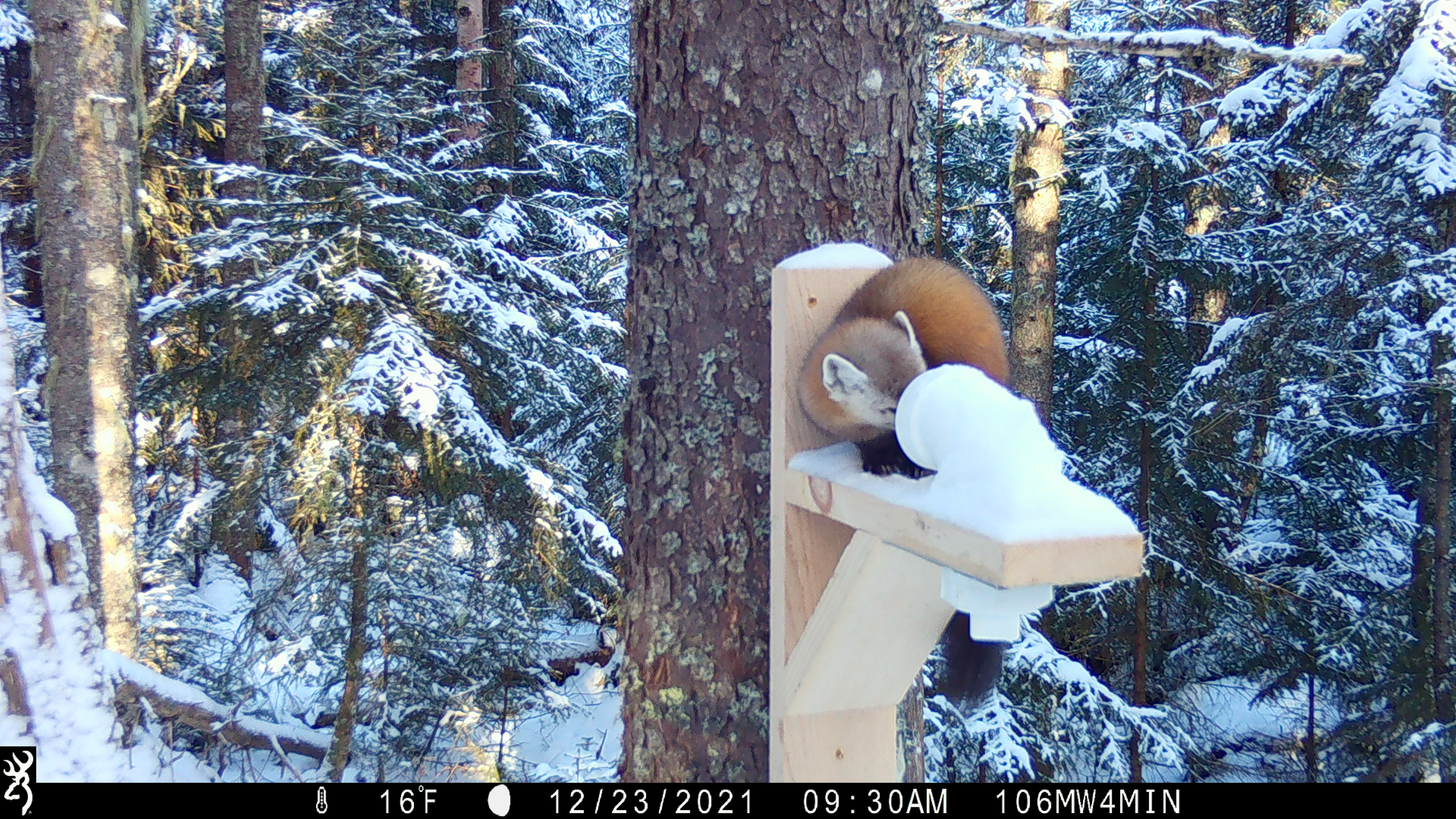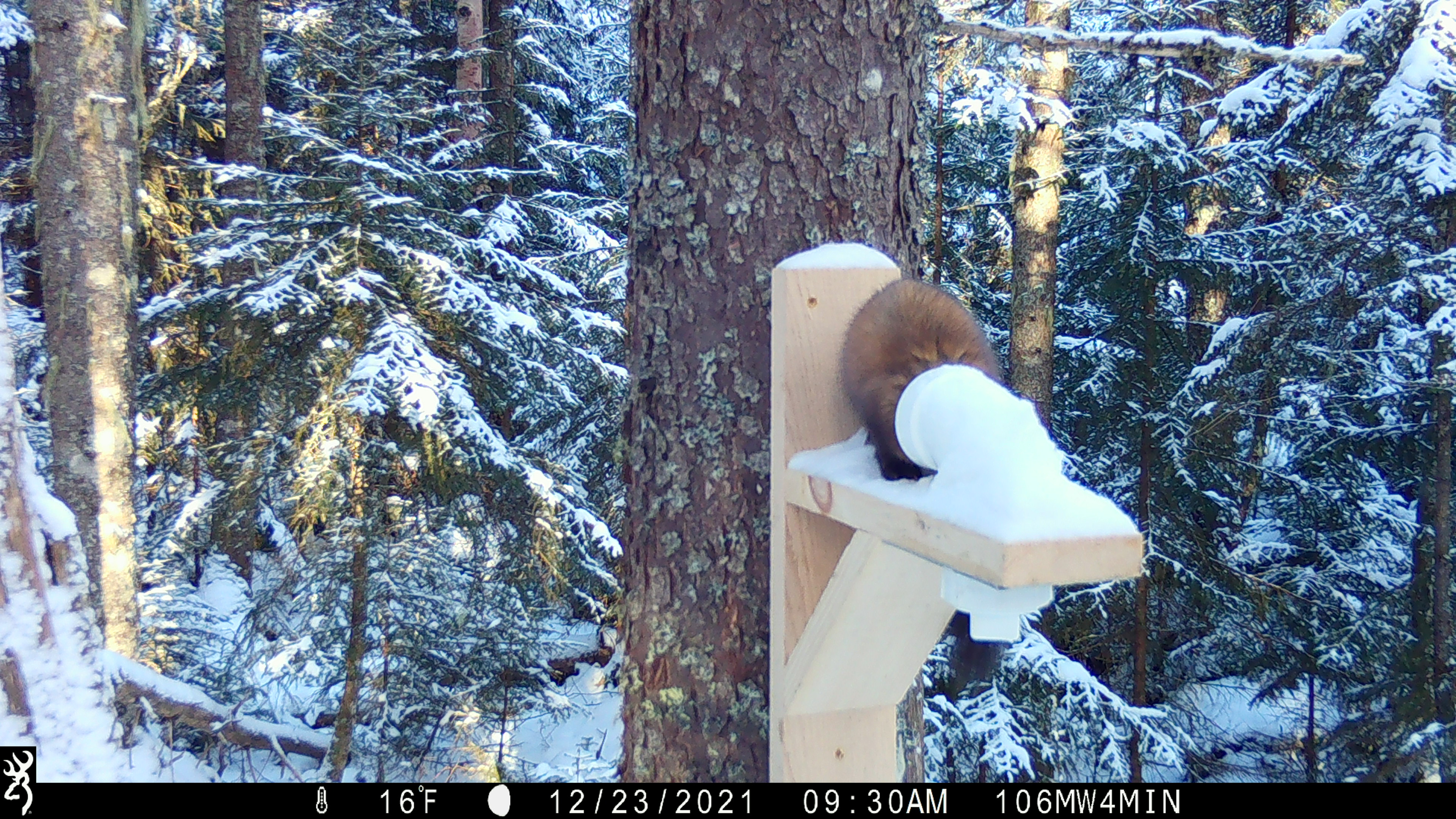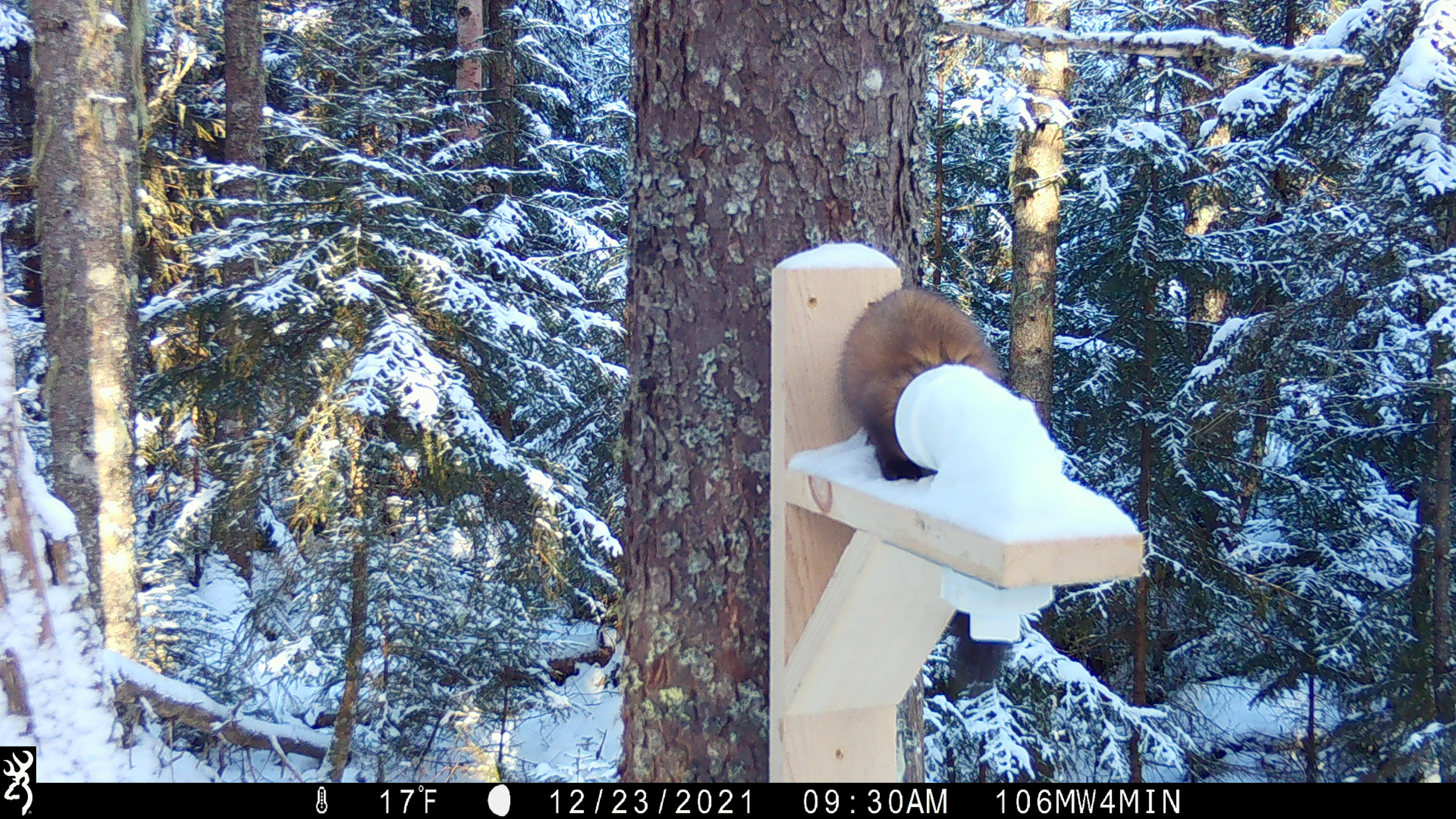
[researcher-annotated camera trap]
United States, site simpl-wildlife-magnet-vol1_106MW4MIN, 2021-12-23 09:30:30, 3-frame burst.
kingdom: Animalia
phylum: Chordata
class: Mammalia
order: Carnivora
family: Mustelidae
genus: Martes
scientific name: Martes americana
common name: american marten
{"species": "american marten (Martes americana)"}